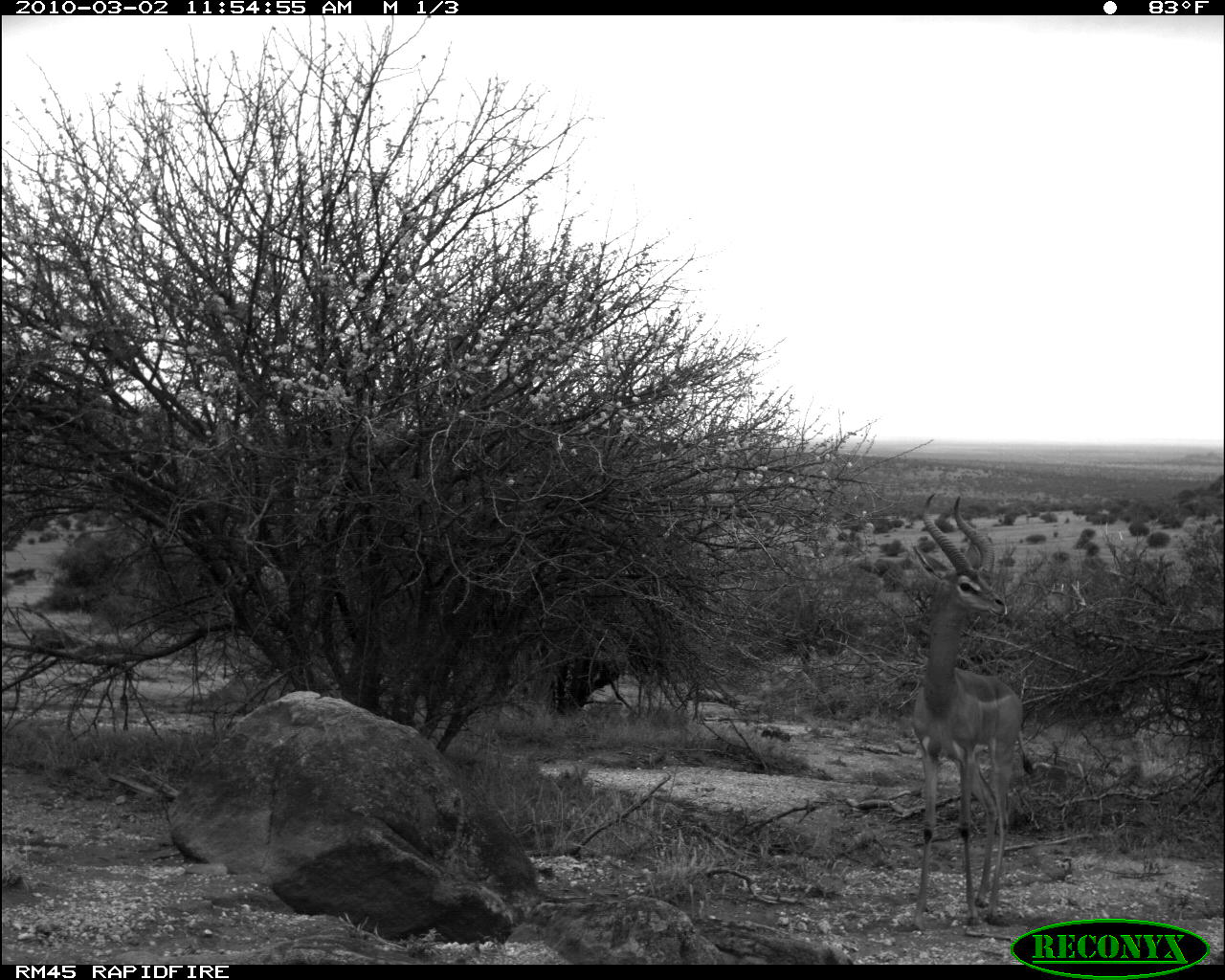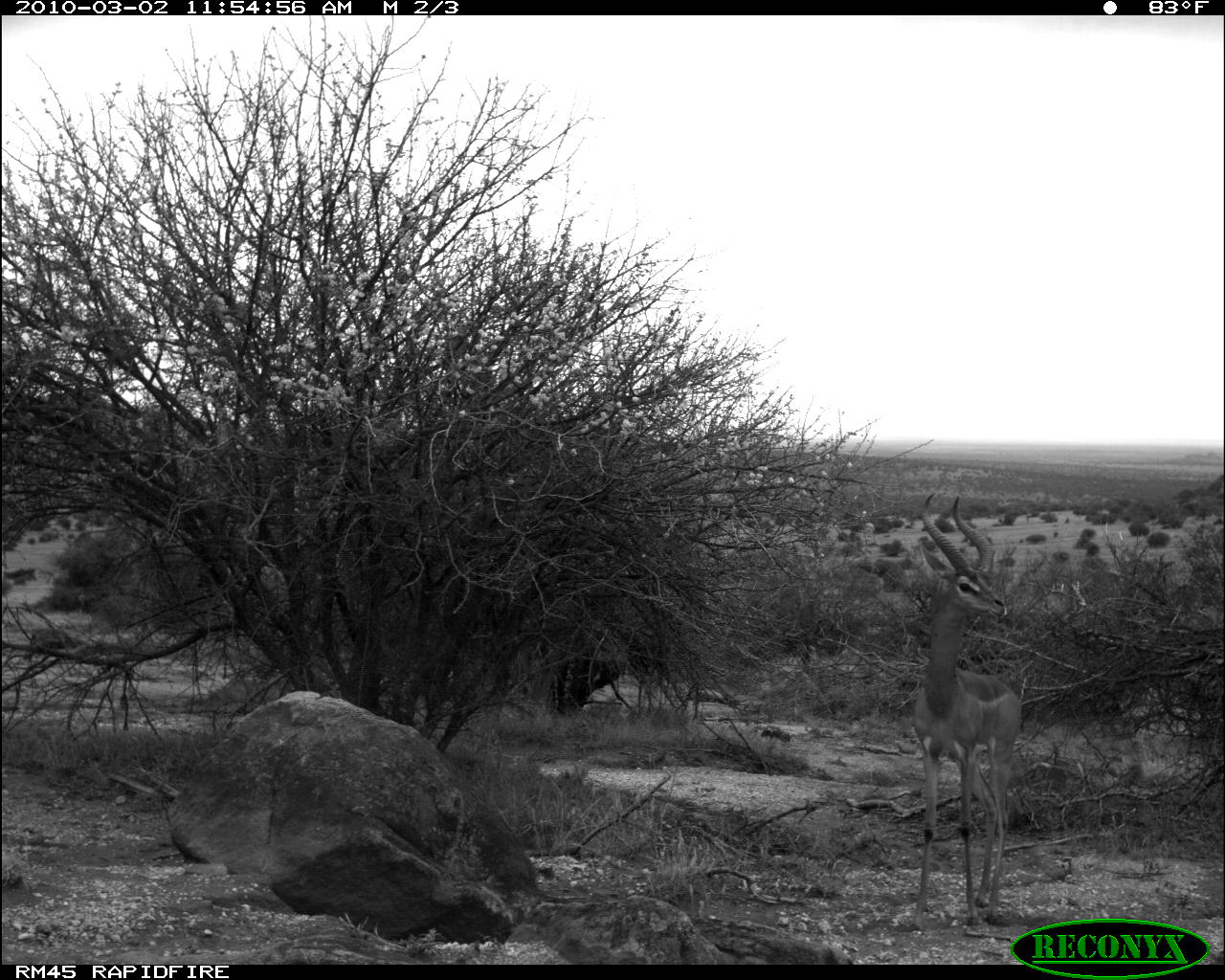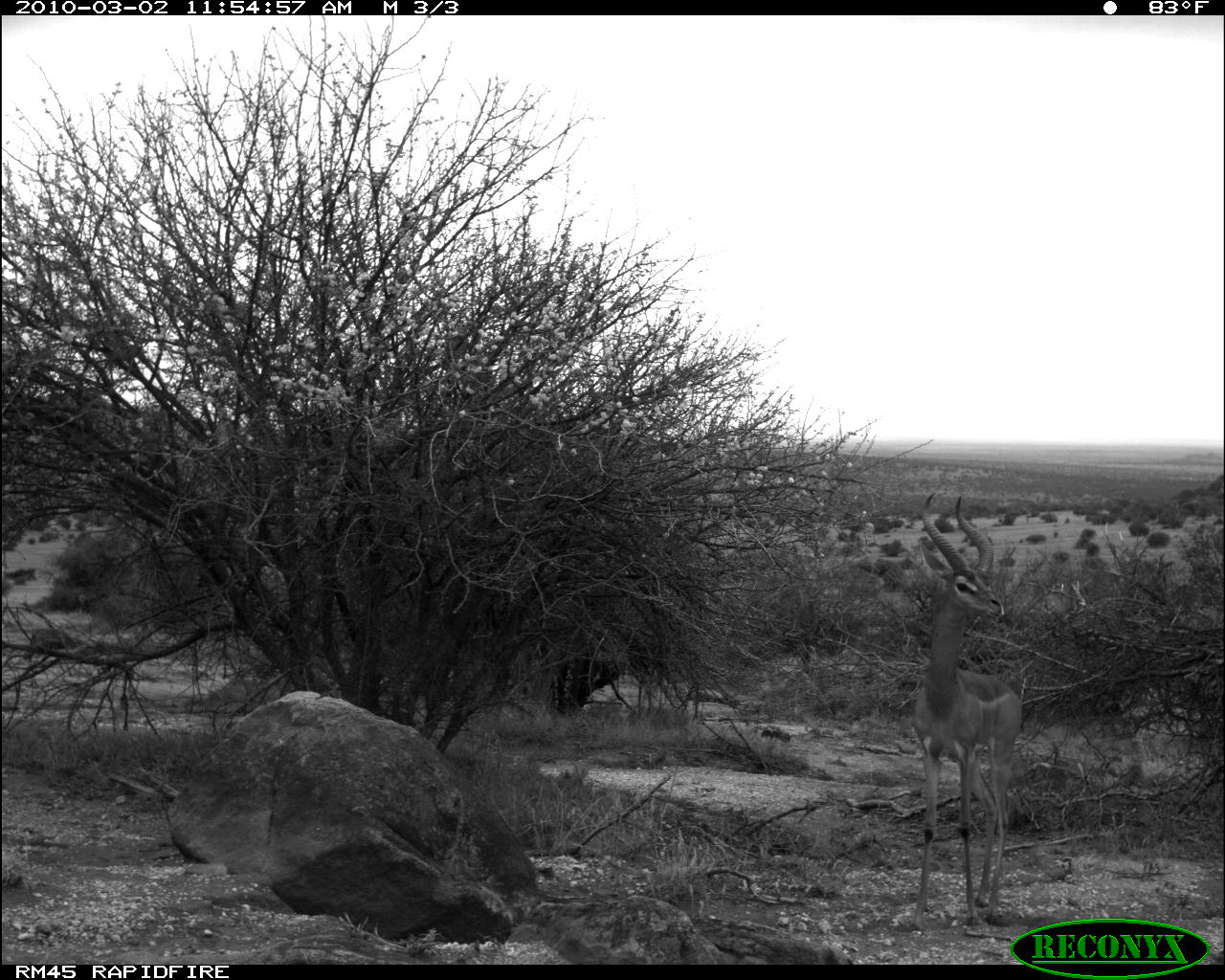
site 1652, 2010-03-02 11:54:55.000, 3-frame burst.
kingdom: Animalia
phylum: Chordata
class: Mammalia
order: Artiodactyla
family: Bovidae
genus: Litocranius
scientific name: Litocranius walleri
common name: gerenuk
Litocranius walleri (gerenuk), count 1.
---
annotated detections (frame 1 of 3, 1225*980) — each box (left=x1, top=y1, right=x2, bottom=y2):
litocranius walleri: (left=910, top=493, right=1034, bottom=932)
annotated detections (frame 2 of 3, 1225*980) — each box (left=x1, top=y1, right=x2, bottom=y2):
litocranius walleri: (left=907, top=490, right=1024, bottom=932)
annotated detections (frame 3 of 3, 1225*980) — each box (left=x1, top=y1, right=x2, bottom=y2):
litocranius walleri: (left=907, top=493, right=1024, bottom=931)